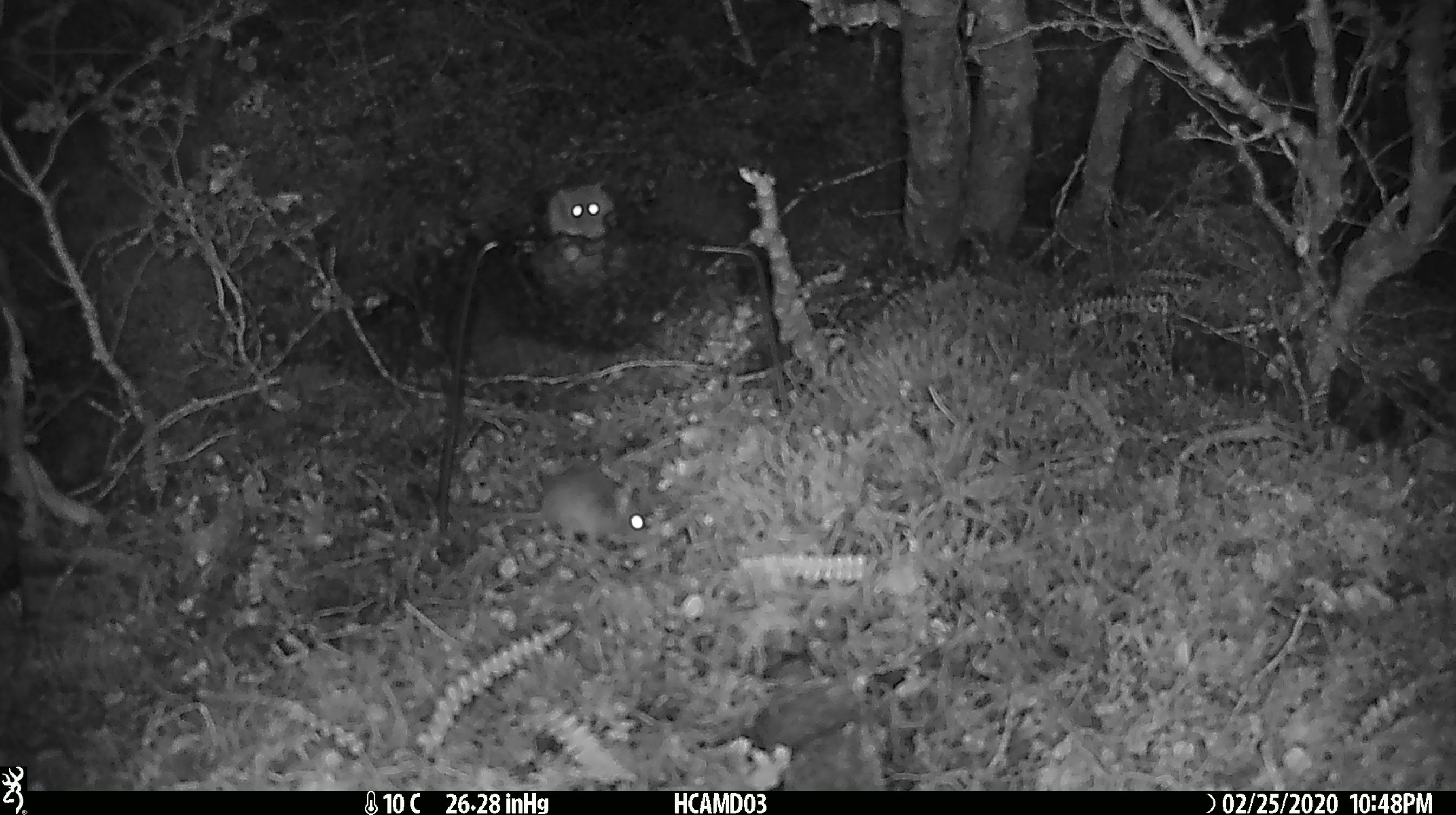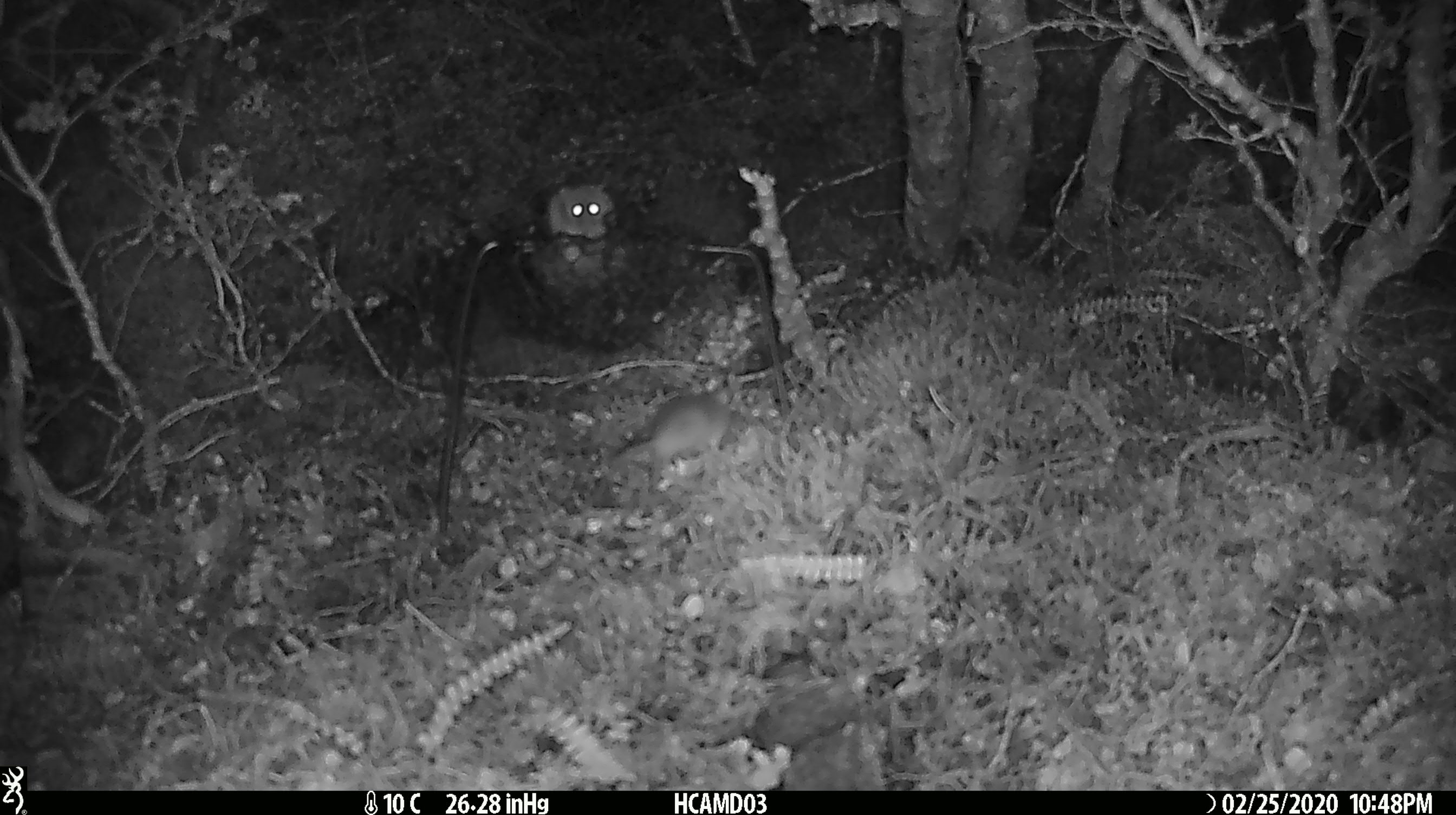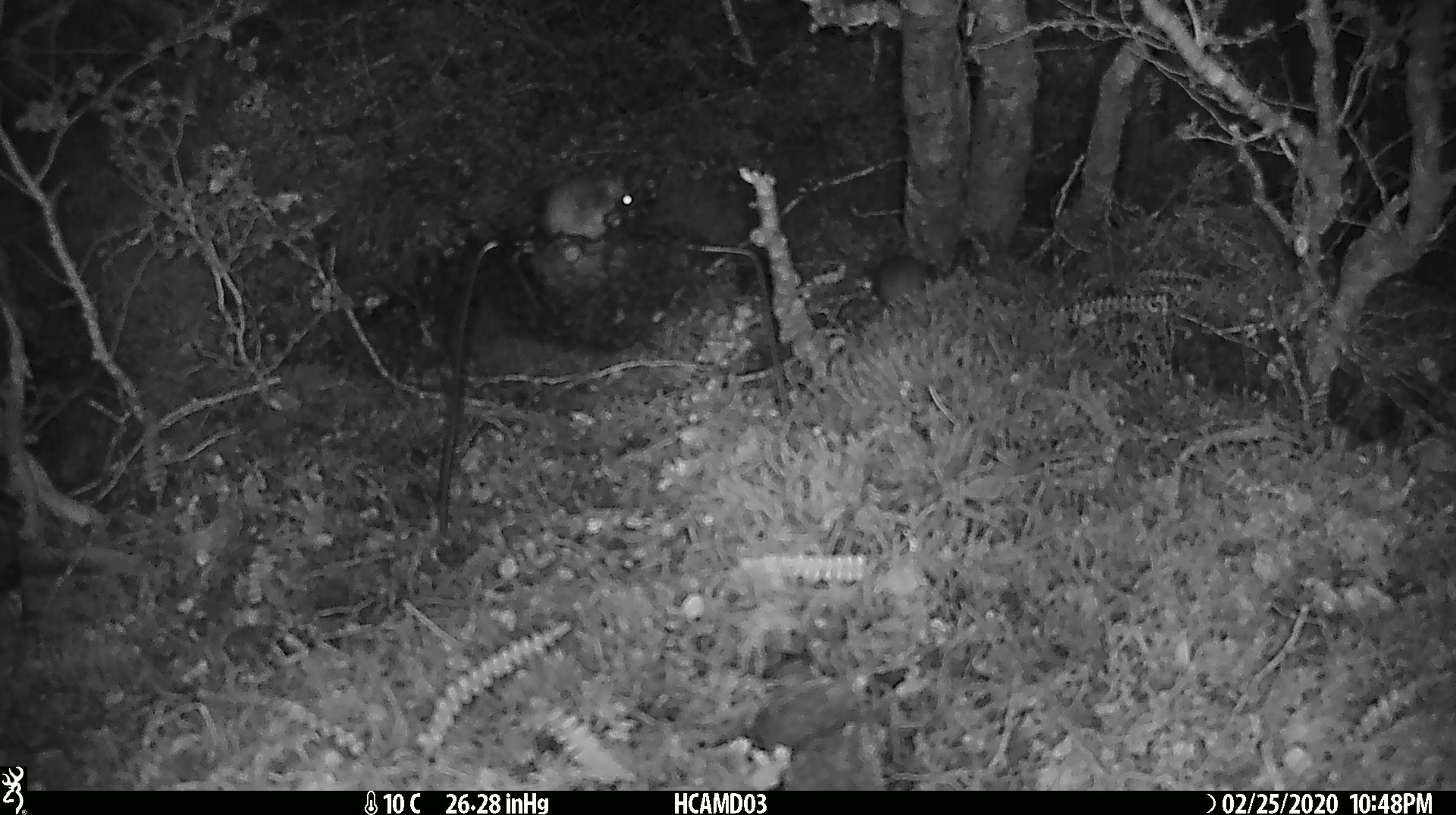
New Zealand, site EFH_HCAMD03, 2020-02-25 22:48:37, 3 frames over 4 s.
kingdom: Animalia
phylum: Chordata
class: Mammalia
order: Rodentia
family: Muridae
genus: Mus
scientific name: Mus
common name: mouse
Mouse (Mus).